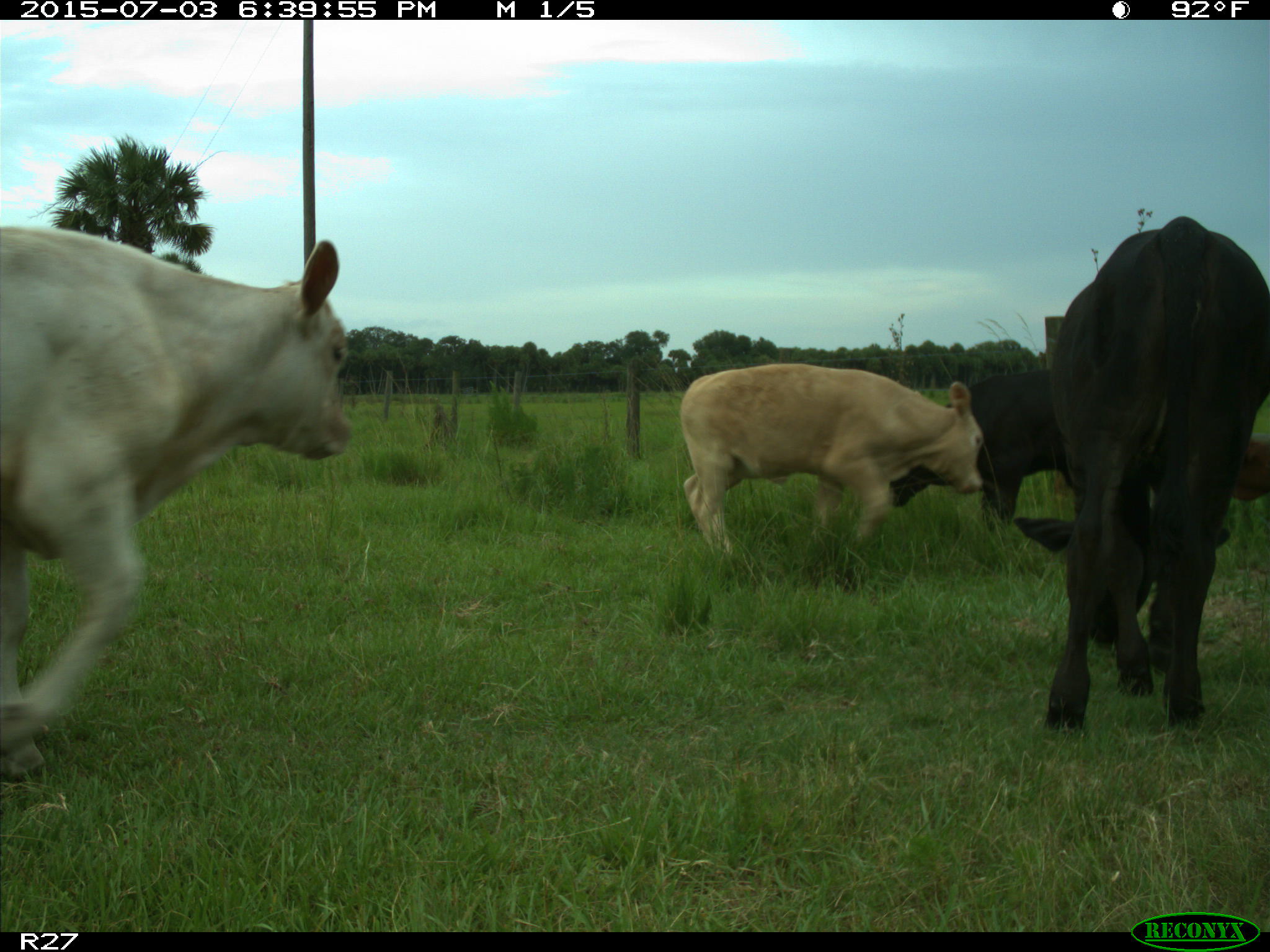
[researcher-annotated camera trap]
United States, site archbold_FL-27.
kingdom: Animalia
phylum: Chordata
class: Mammalia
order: Artiodactyla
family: Bovidae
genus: Bos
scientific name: Bos taurus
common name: domestic cow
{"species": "Bos taurus (domestic cow)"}